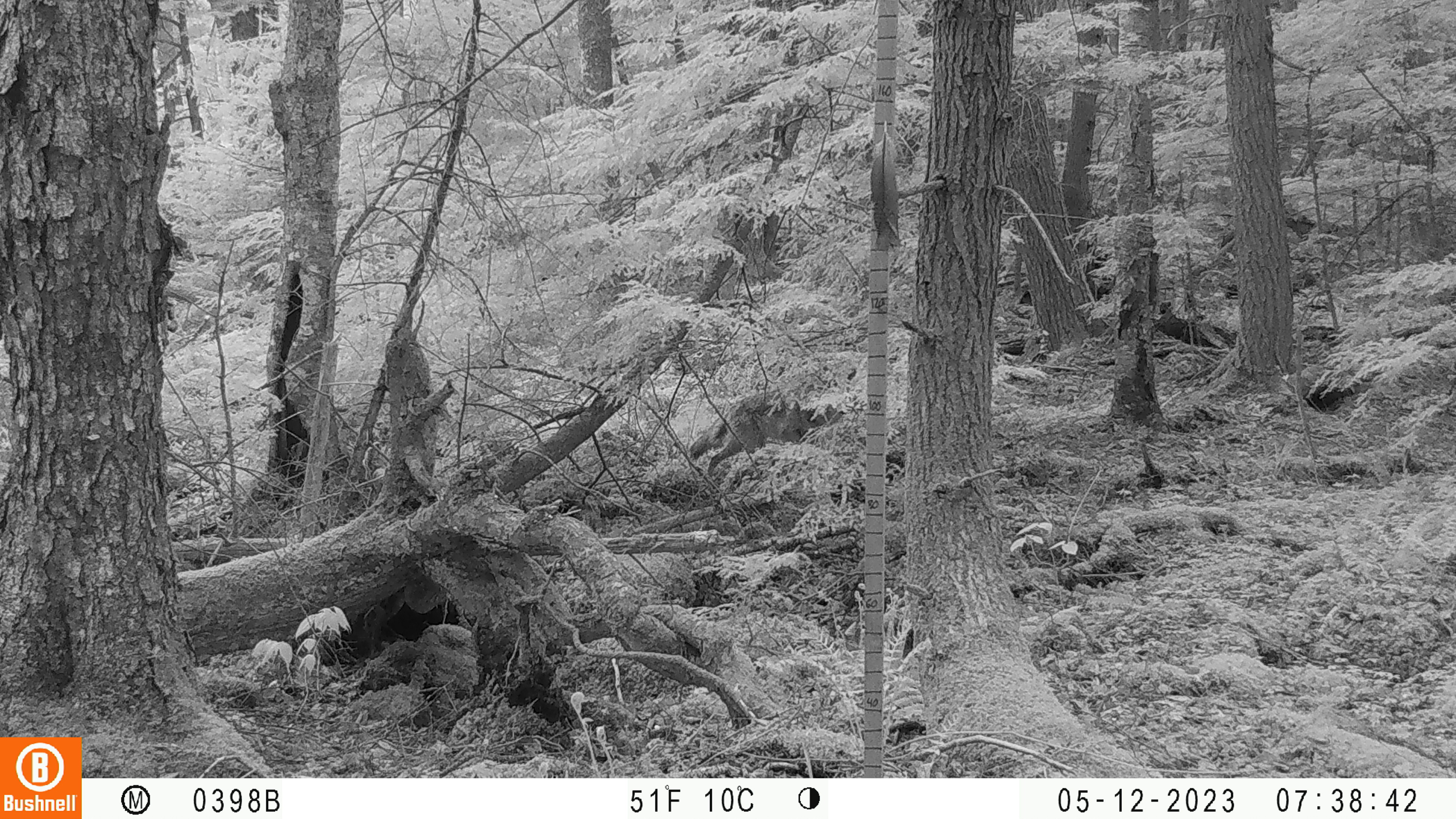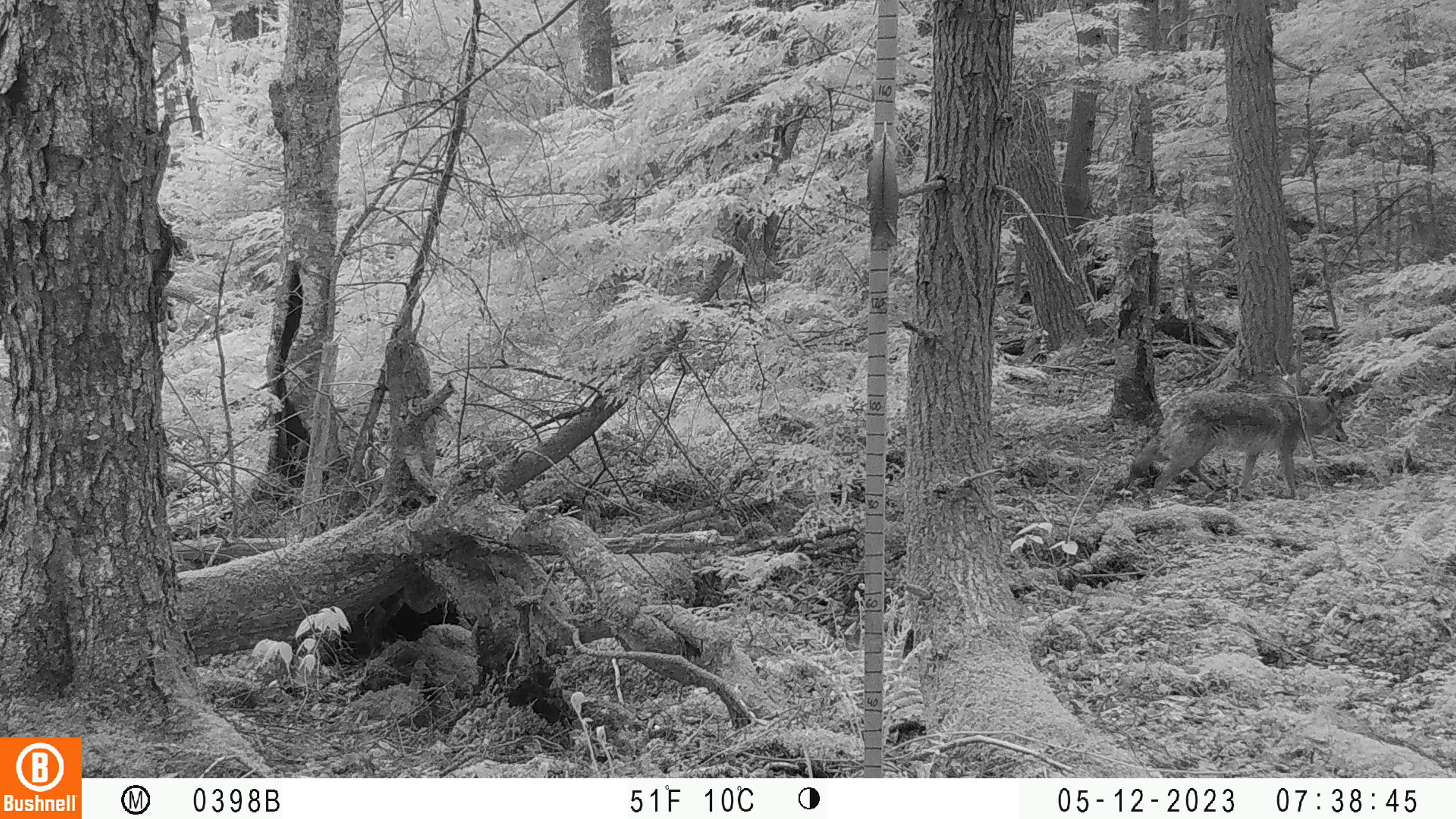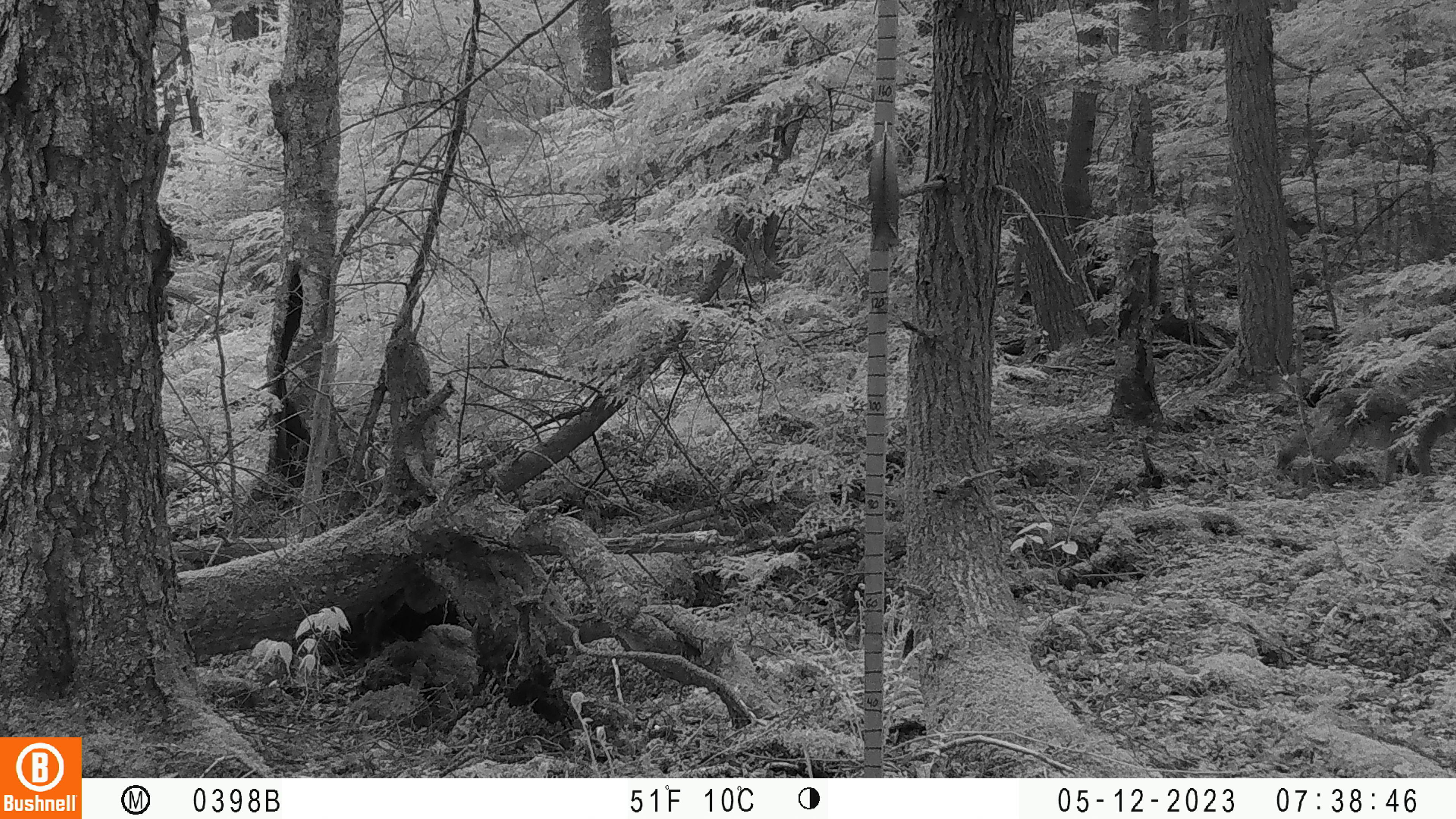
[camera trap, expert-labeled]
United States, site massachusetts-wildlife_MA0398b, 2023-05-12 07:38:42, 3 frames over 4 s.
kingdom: Animalia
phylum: Chordata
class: Mammalia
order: Carnivora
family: Canidae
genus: Canis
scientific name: Canis latrans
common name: coyote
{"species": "coyote (Canis latrans)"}